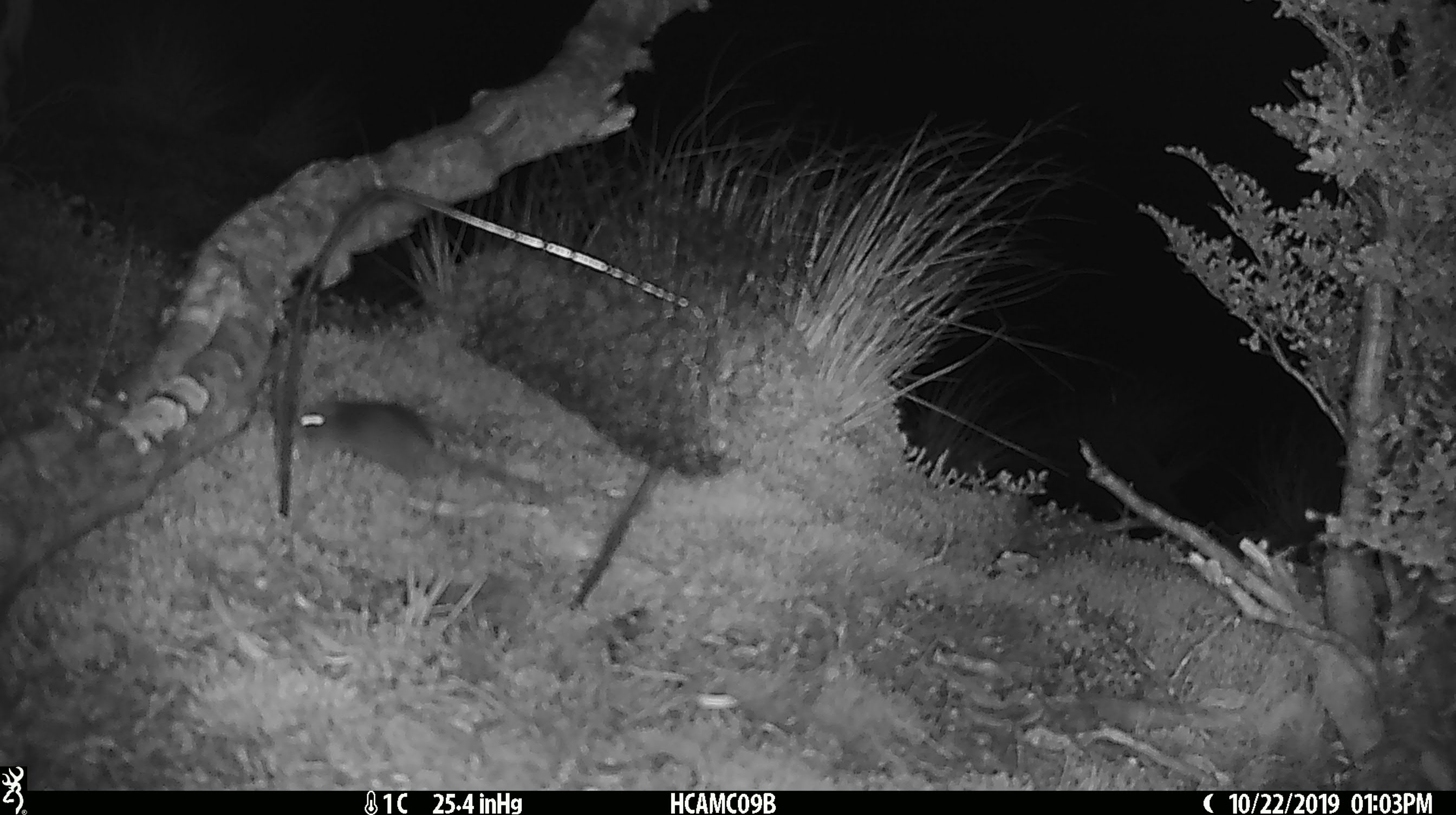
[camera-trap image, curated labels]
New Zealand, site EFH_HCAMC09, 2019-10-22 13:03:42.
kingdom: Animalia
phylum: Chordata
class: Mammalia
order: Rodentia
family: Muridae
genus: Mus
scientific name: Mus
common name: mouse